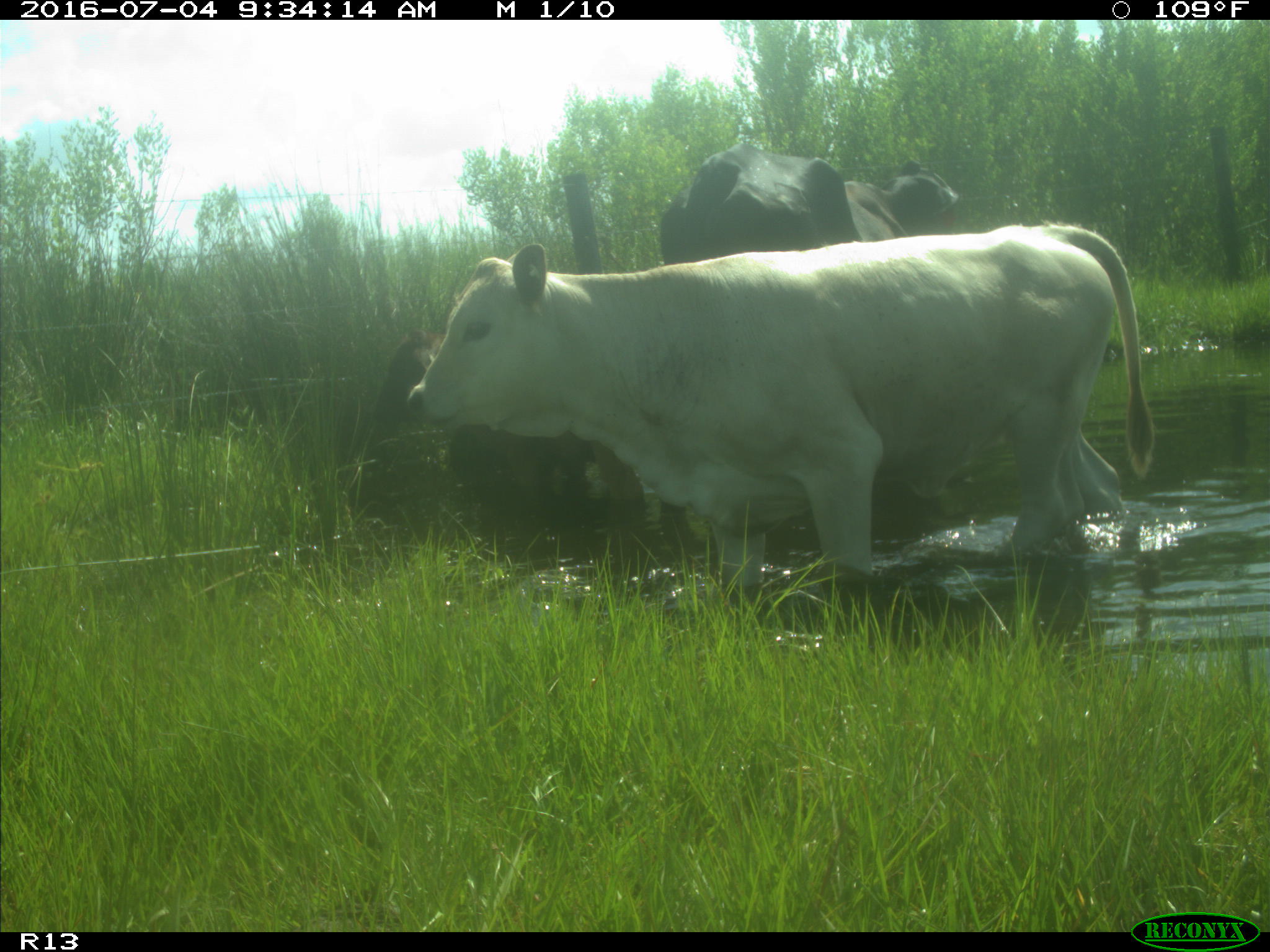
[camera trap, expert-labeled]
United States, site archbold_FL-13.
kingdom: Animalia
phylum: Chordata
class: Mammalia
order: Artiodactyla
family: Bovidae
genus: Bos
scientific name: Bos taurus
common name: domestic cow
Bos taurus (domestic cow).